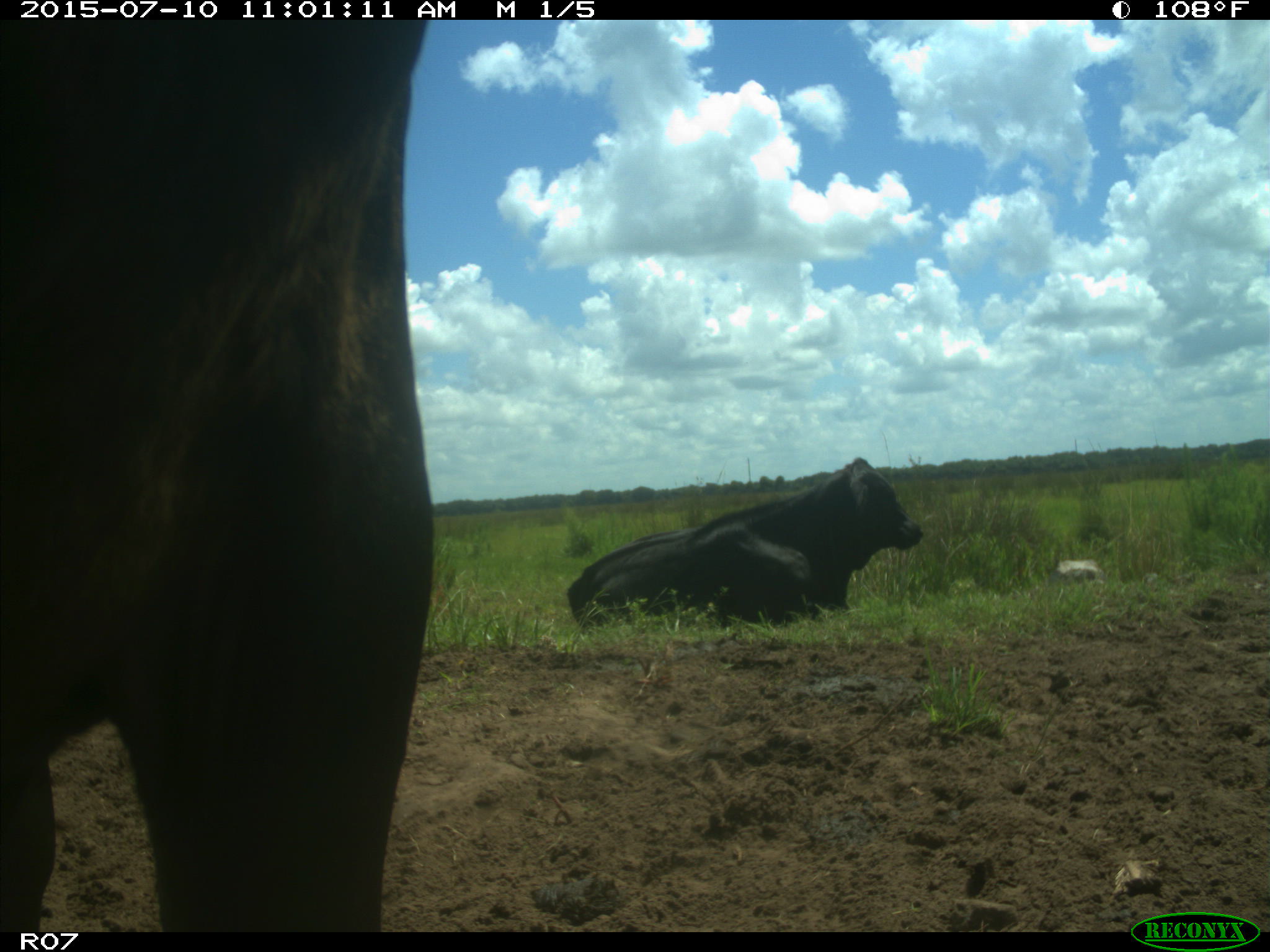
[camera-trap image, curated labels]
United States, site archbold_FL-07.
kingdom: Animalia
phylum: Chordata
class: Mammalia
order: Artiodactyla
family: Bovidae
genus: Bos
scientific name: Bos taurus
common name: domestic cow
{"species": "Bos taurus (domestic cow)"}